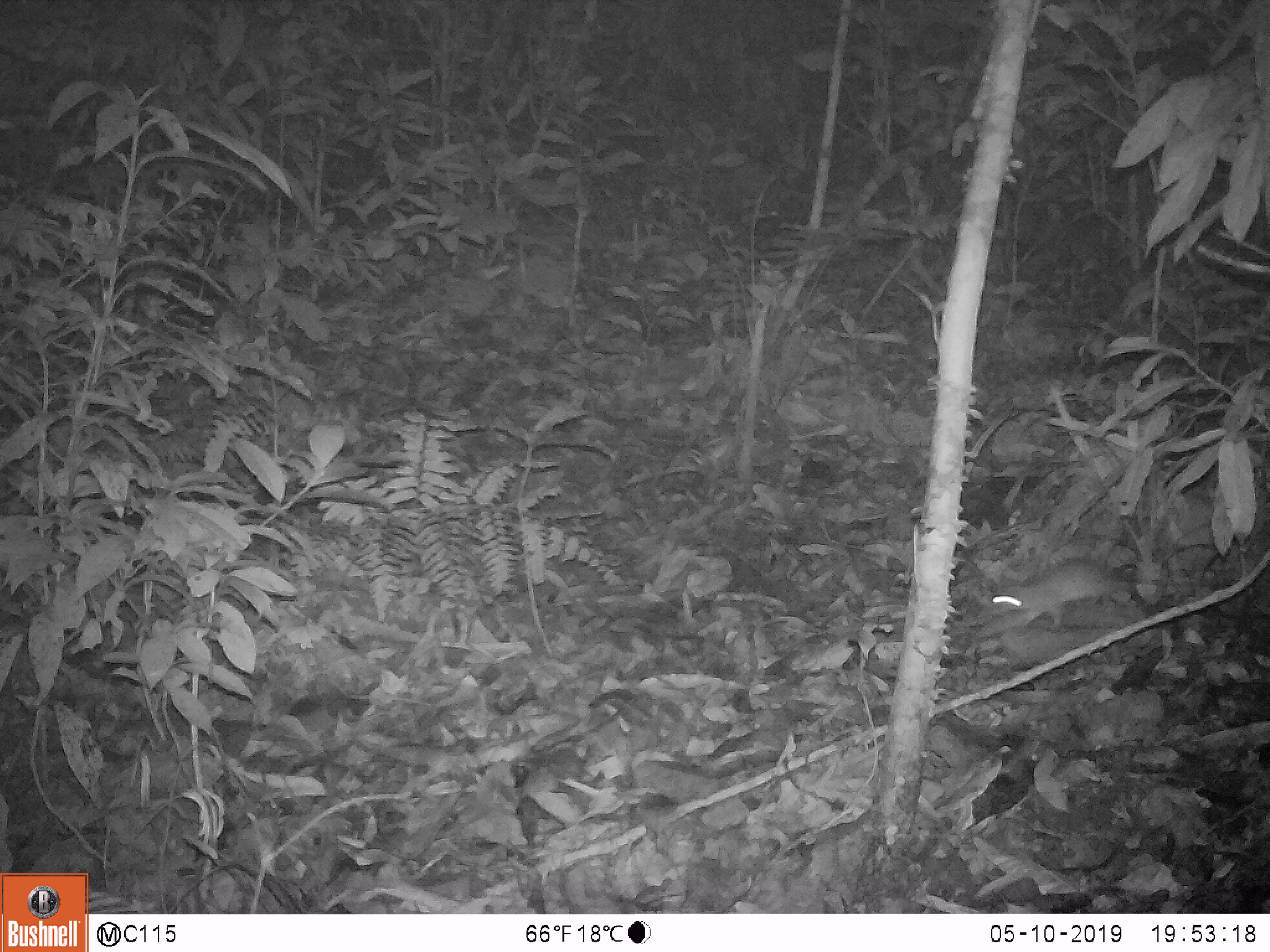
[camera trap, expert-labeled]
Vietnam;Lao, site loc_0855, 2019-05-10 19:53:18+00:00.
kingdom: Animalia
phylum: Chordata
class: Mammalia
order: Rodentia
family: Muridae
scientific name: Muridae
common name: old-world mice and rats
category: unidentified murid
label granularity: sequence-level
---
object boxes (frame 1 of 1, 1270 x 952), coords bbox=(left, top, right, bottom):
unidentified murid: bbox=(983, 560, 1140, 629)